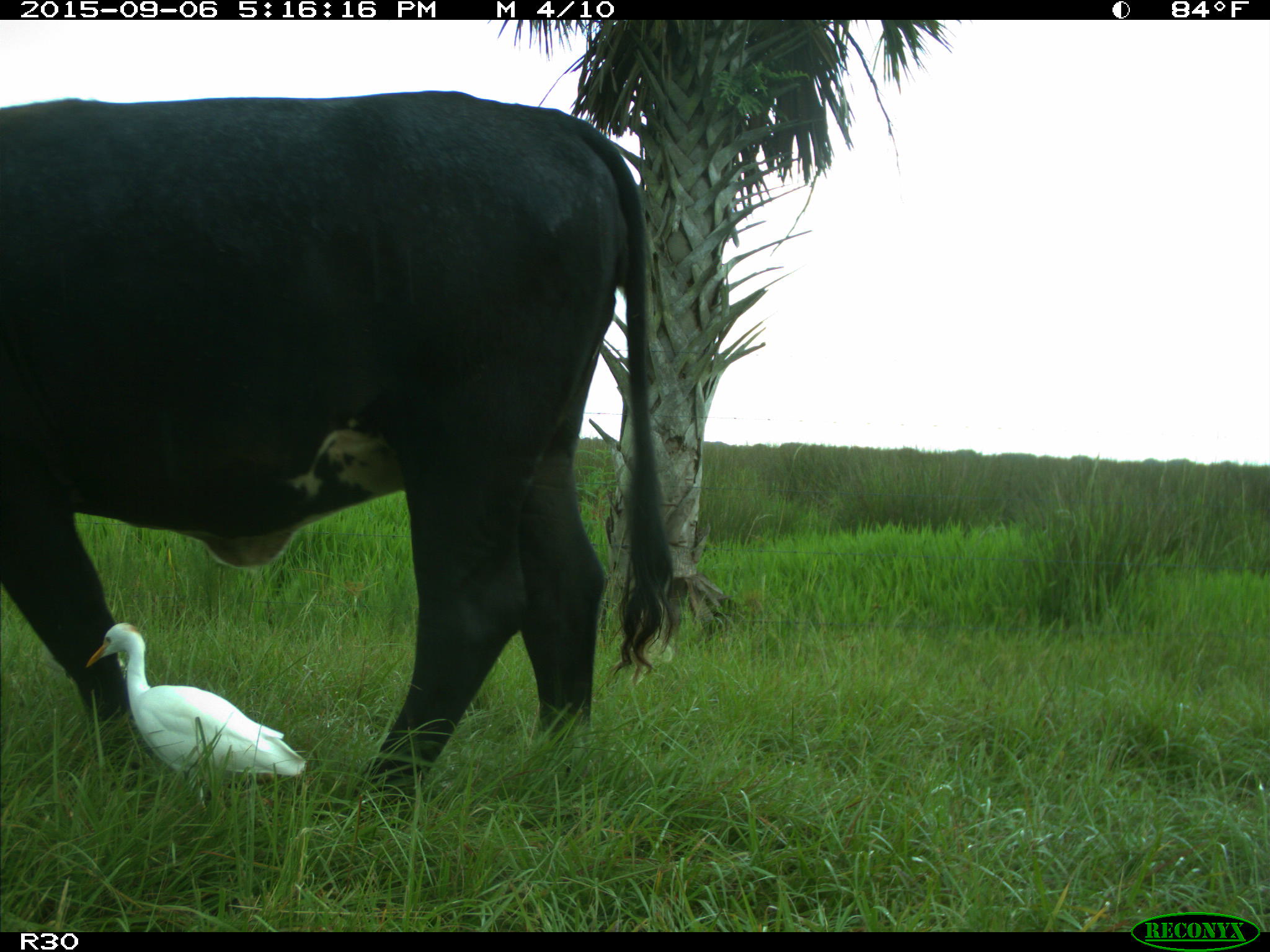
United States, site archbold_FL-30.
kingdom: Animalia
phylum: Chordata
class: Mammalia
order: Artiodactyla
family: Bovidae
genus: Bos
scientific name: Bos taurus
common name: domestic cow